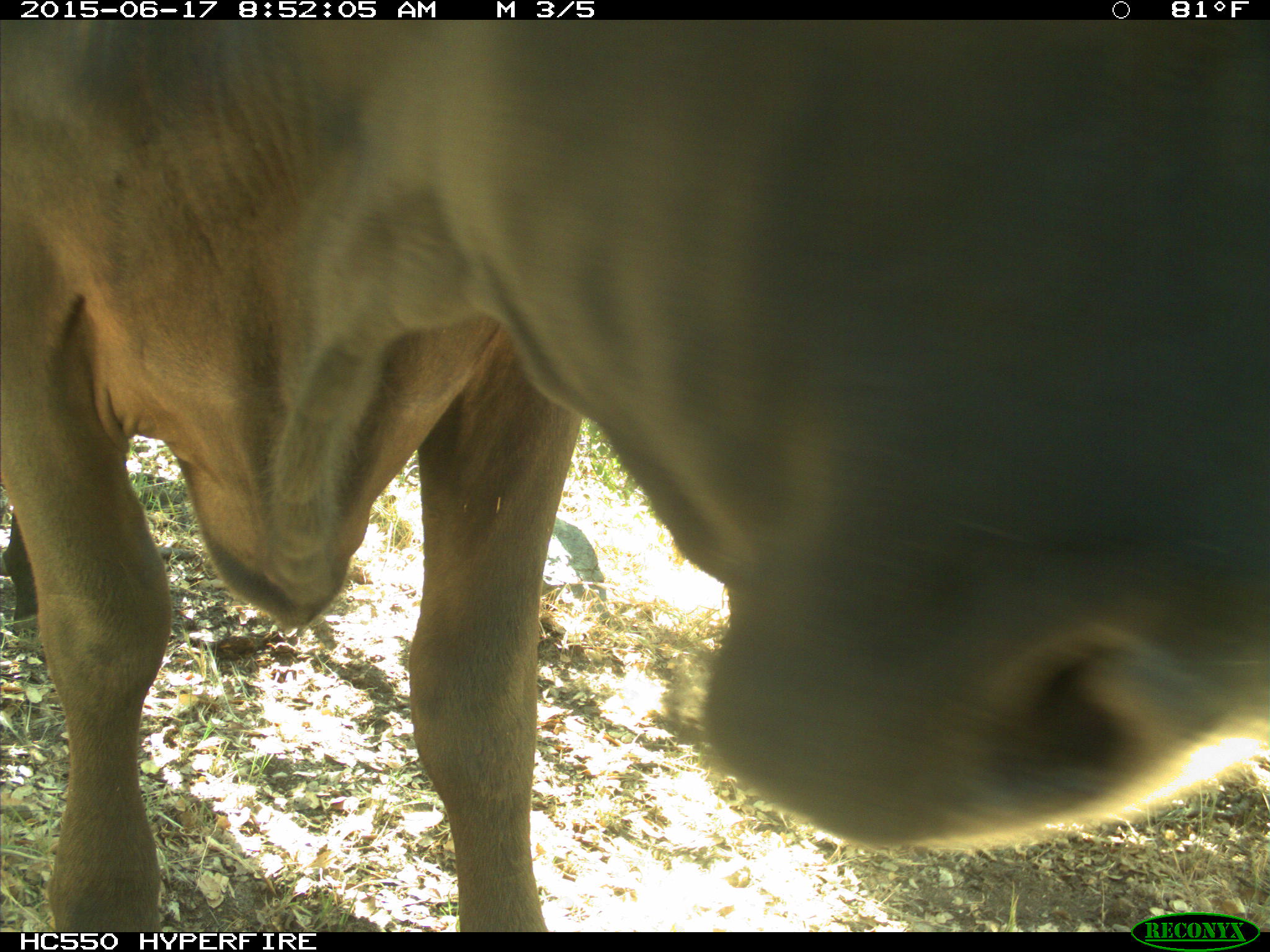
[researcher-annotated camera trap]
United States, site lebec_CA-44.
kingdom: Animalia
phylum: Chordata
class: Mammalia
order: Artiodactyla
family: Bovidae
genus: Bos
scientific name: Bos taurus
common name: domestic cow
Bos taurus (domestic cow).